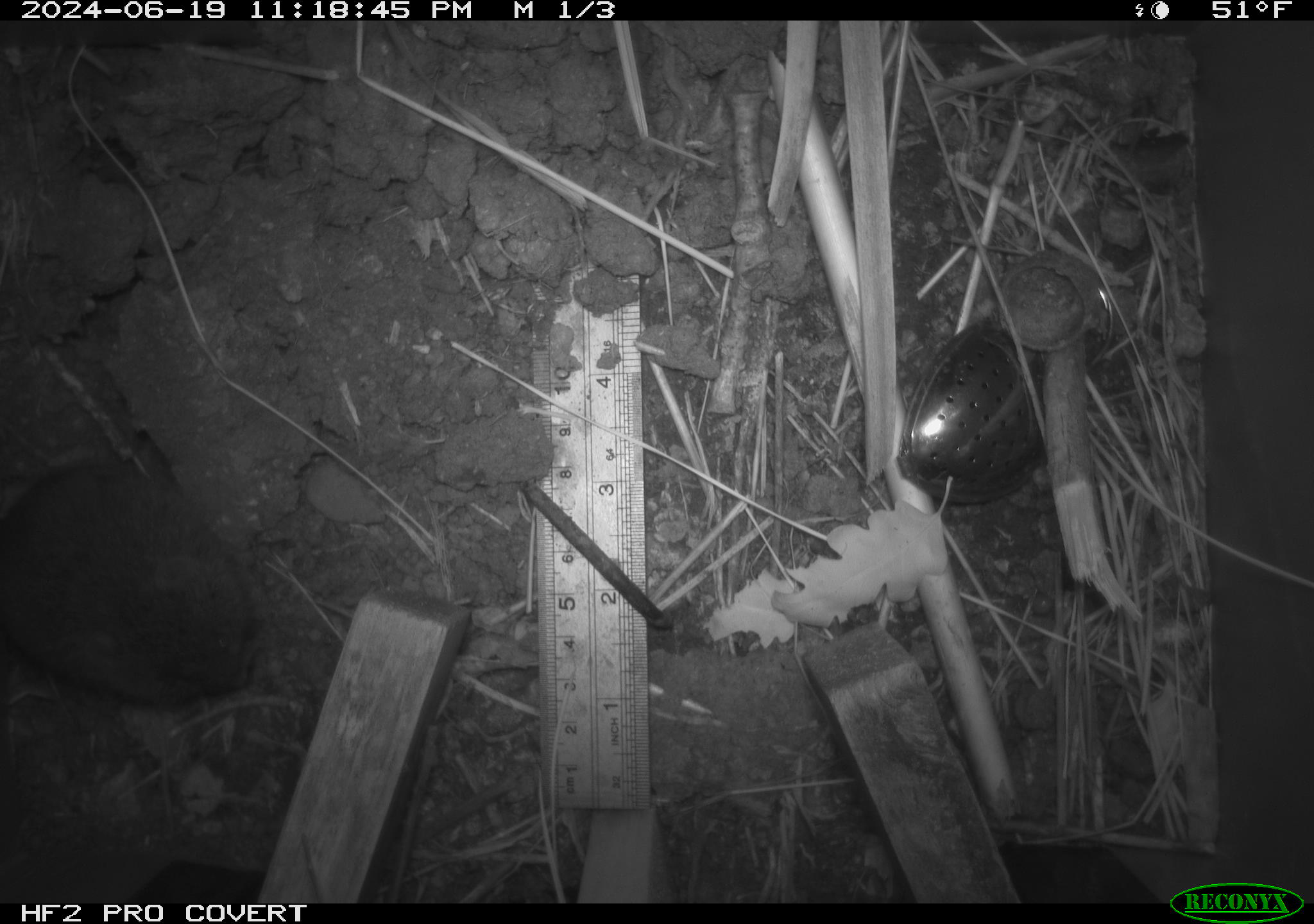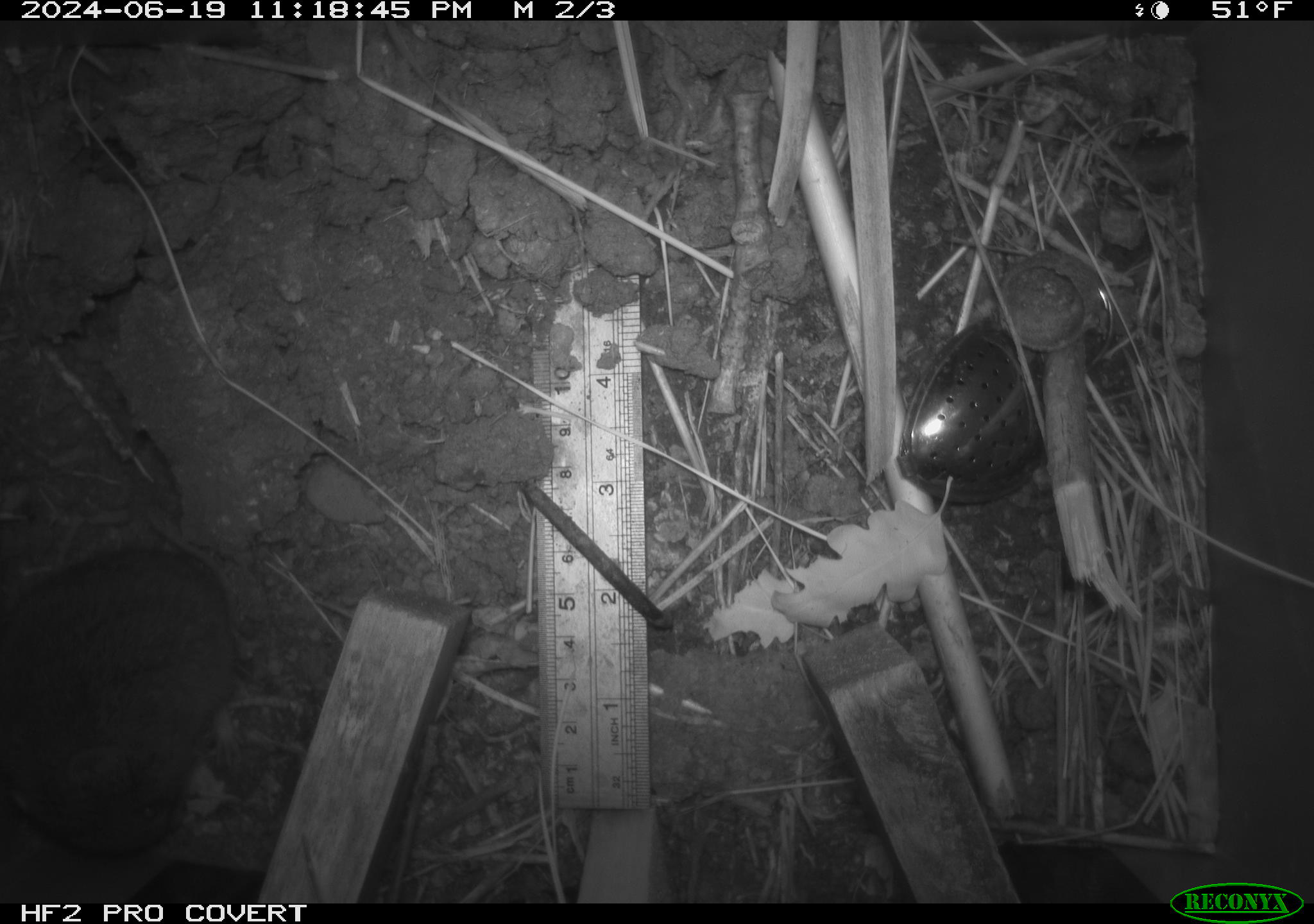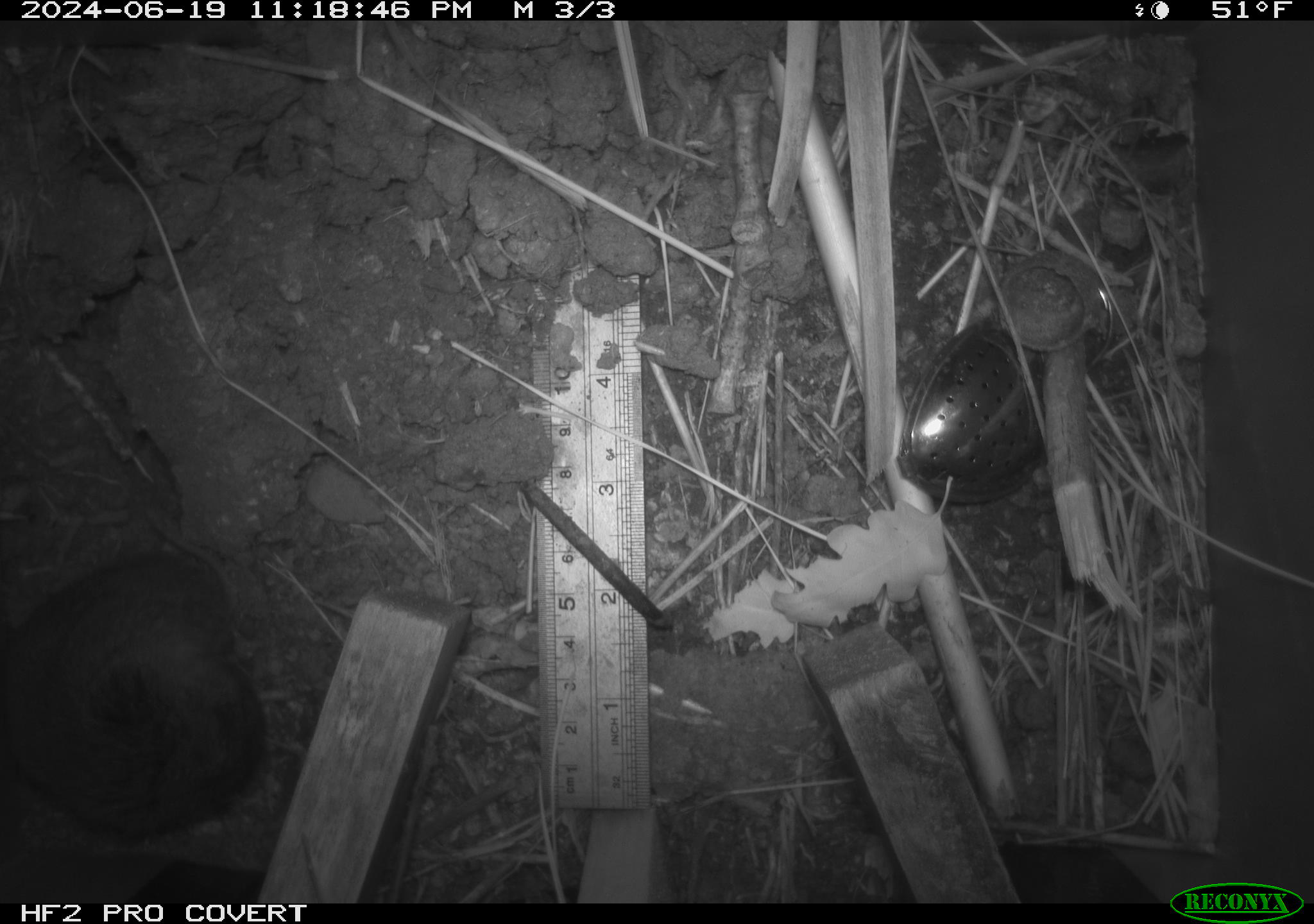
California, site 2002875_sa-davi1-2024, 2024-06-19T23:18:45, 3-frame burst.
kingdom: Animalia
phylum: Chordata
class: Mammalia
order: Rodentia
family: Cricetidae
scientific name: Arvicolinae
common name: voles, lemmings, and muskrats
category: arvicolinae subfamily